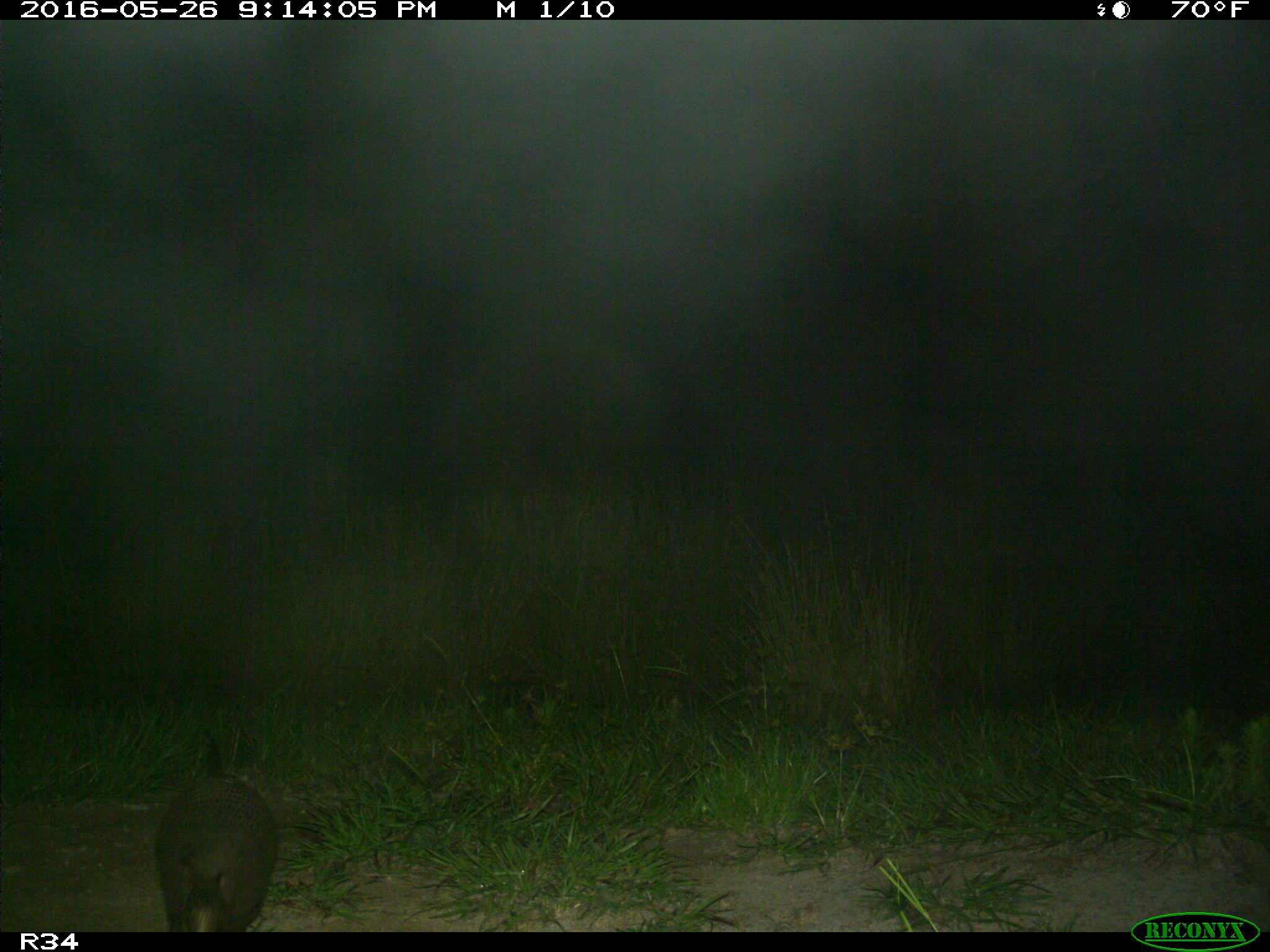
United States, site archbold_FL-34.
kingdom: Animalia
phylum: Chordata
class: Mammalia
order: Cingulata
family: Dasypodidae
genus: Dasypus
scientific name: Dasypus novemcinctus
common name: nine-banded armadillo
Dasypus novemcinctus (nine-banded armadillo).